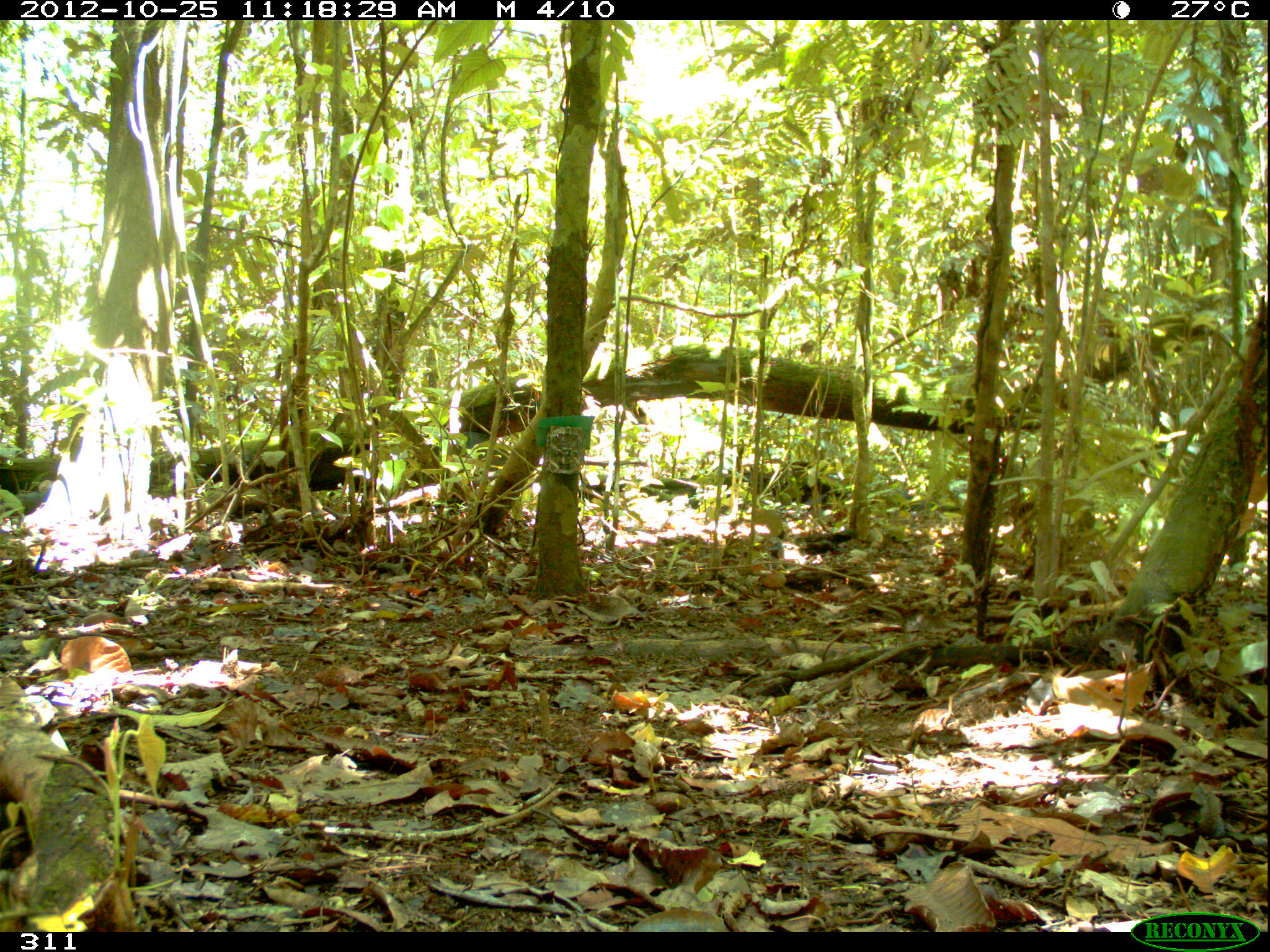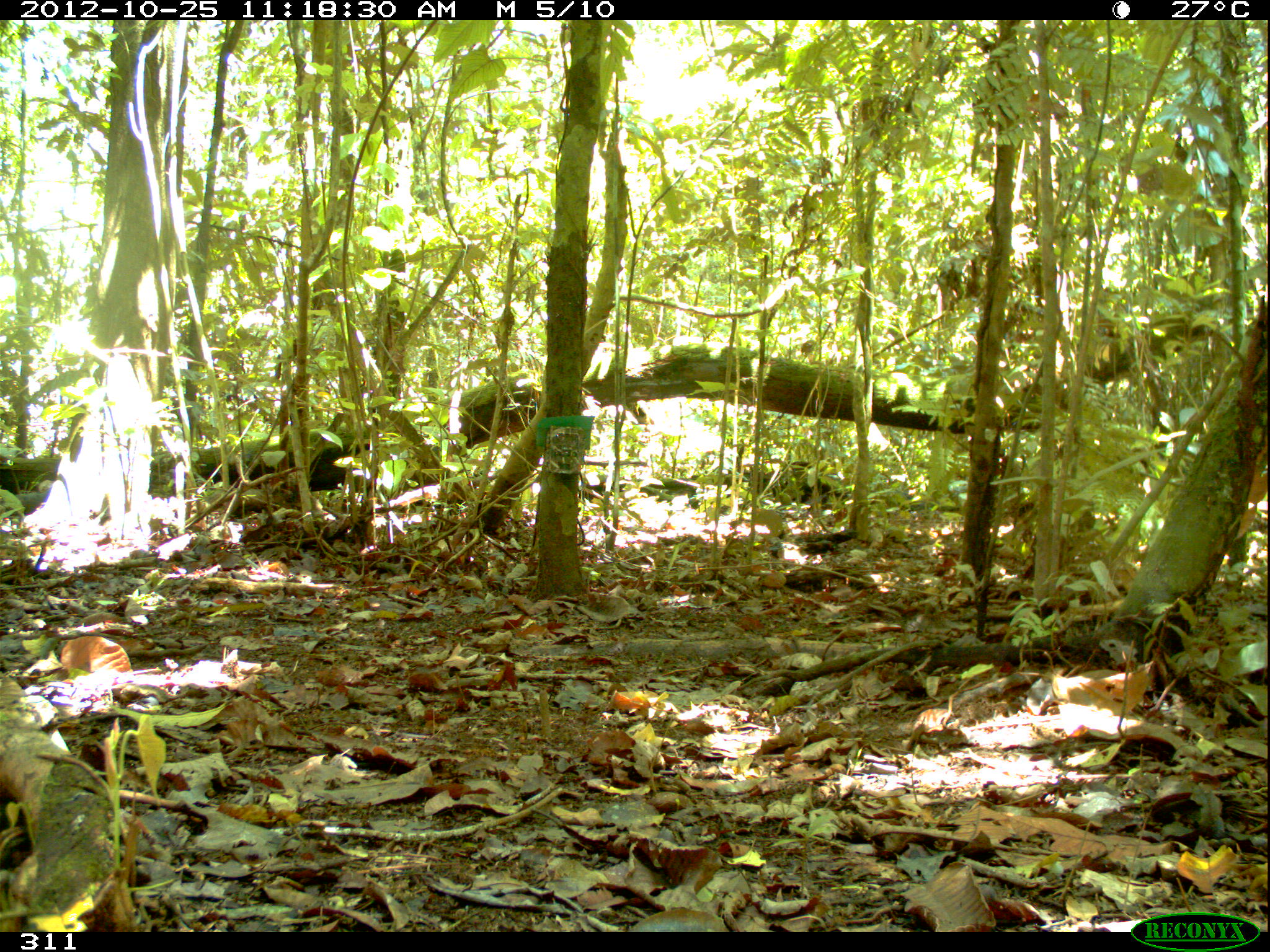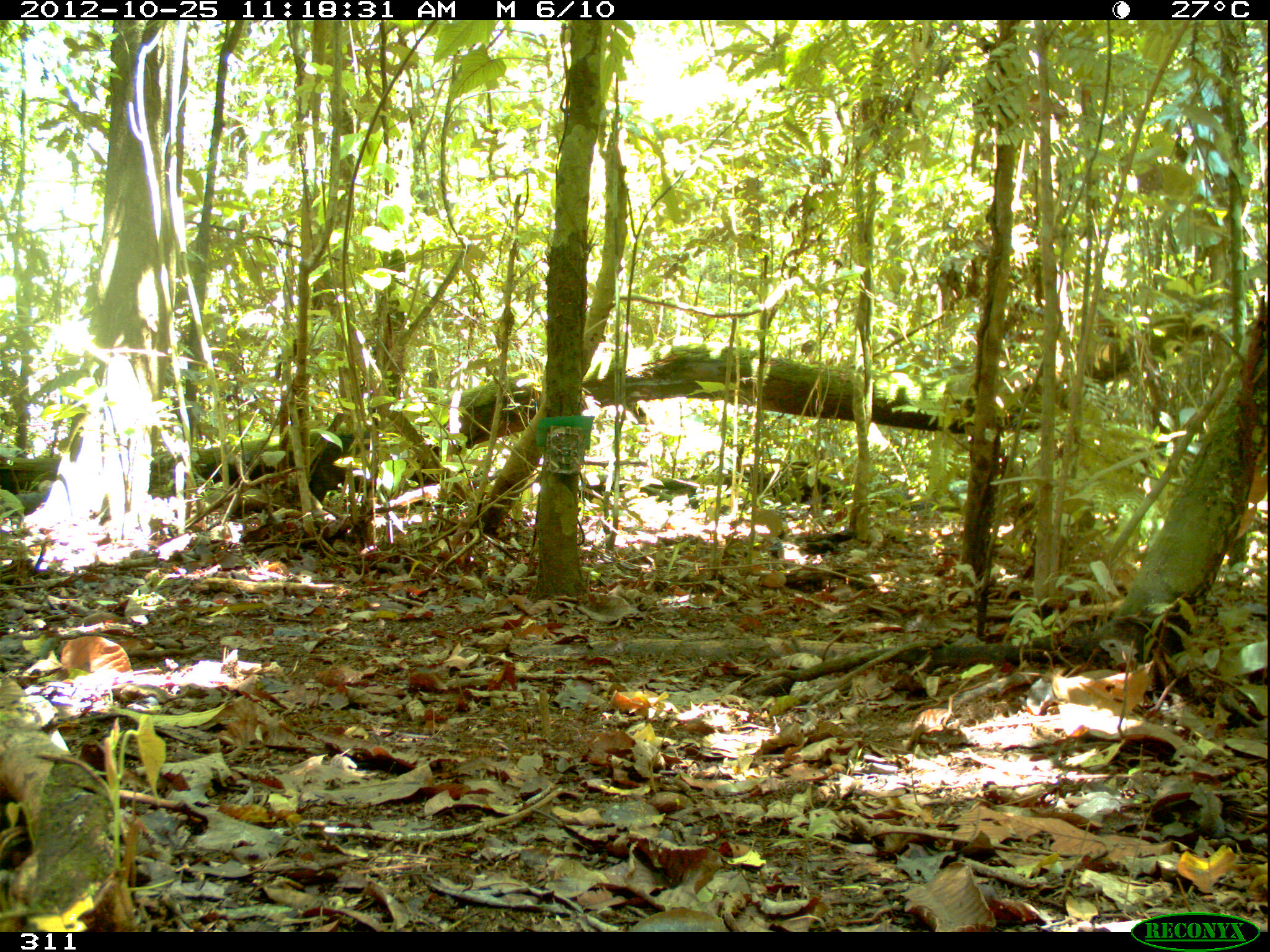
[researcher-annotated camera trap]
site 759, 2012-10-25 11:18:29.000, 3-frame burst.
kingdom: Animalia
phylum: Chordata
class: Mammalia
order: Artiodactyla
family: Tayassuidae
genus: Tayassu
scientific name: Tayassu pecari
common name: white-lipped peccary